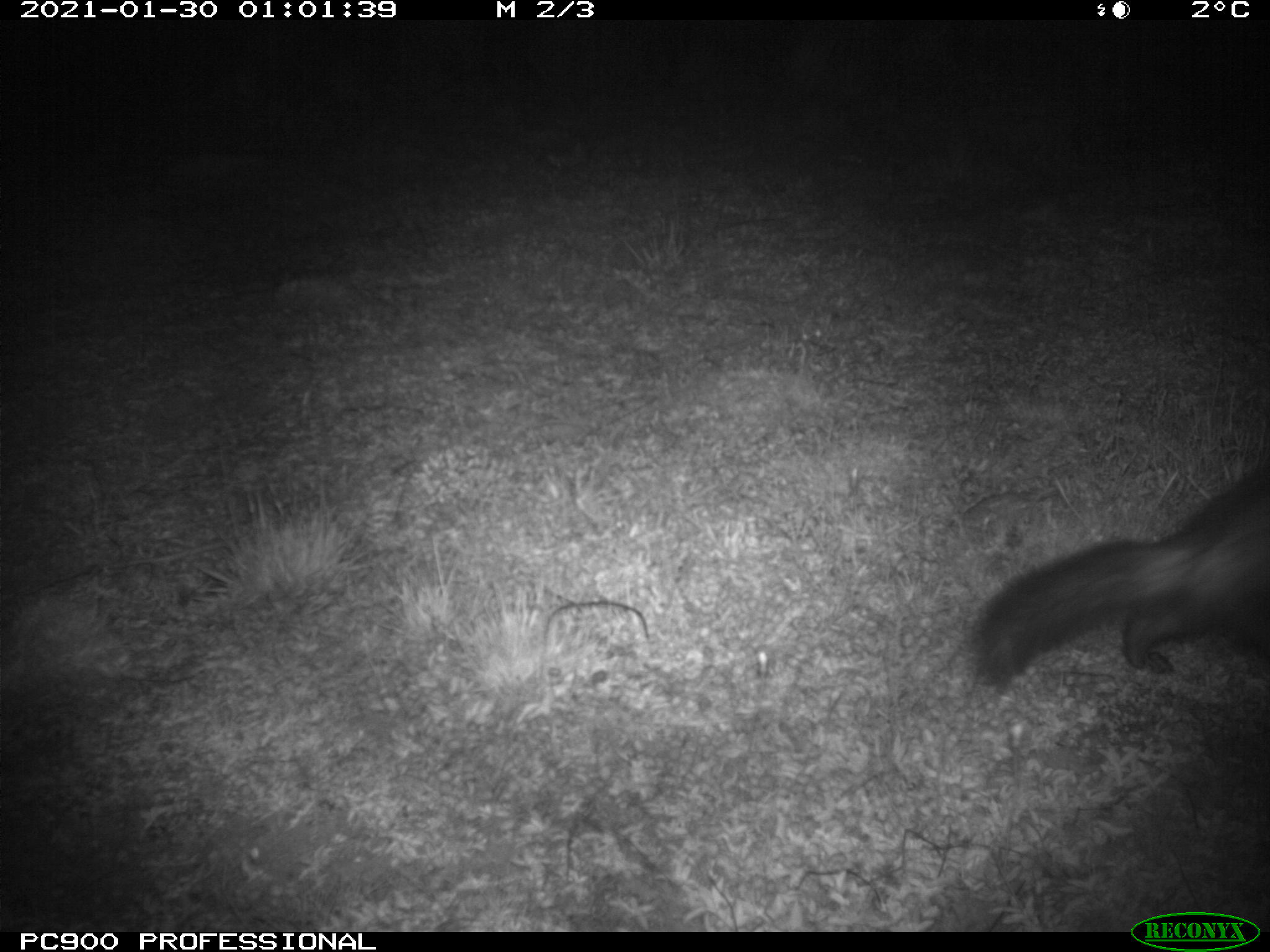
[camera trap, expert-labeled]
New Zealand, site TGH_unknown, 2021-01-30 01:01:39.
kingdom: Animalia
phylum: Chordata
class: Mammalia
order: Carnivora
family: Mustelidae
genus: Mustela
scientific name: Mustela furo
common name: ferret